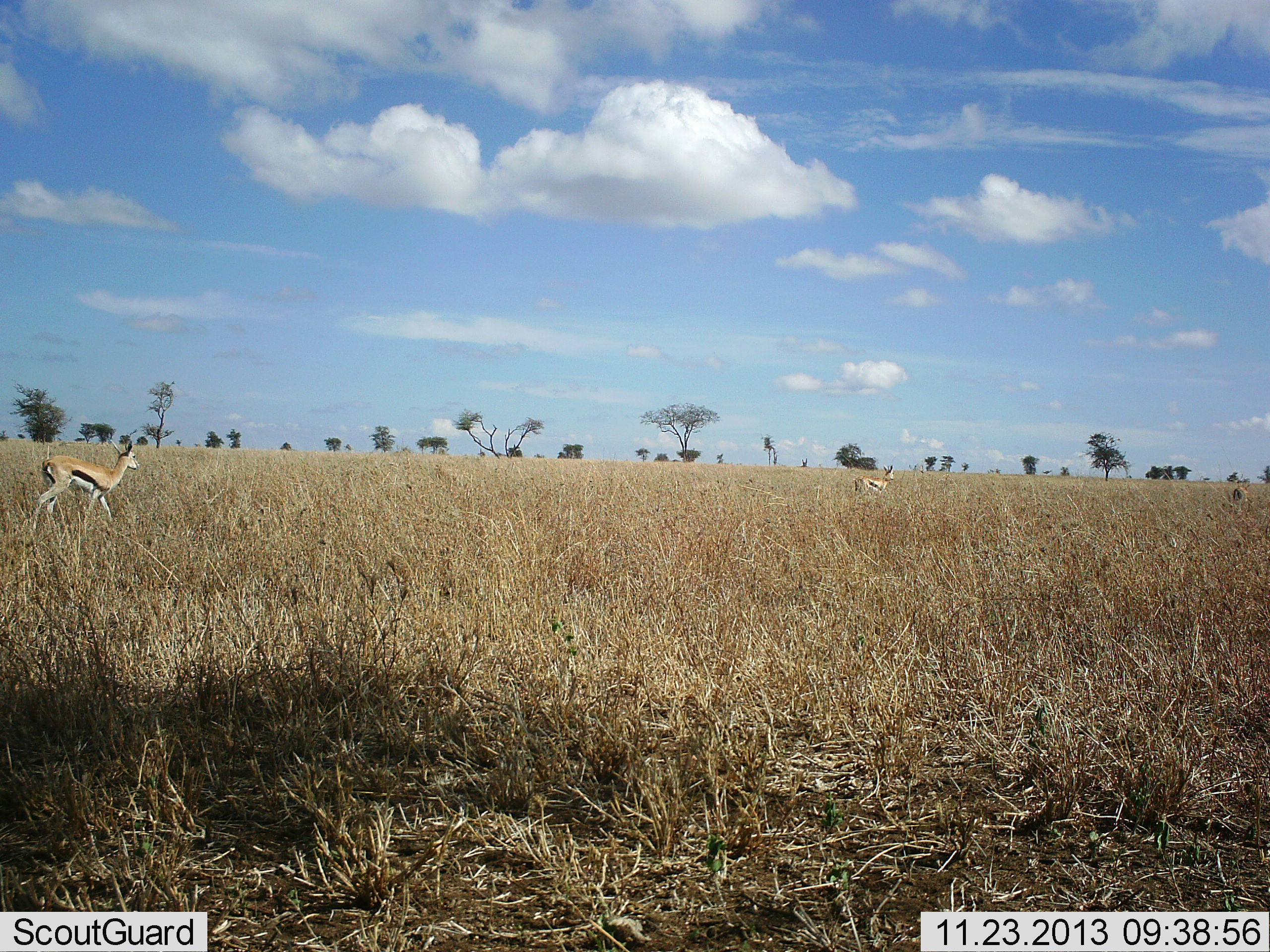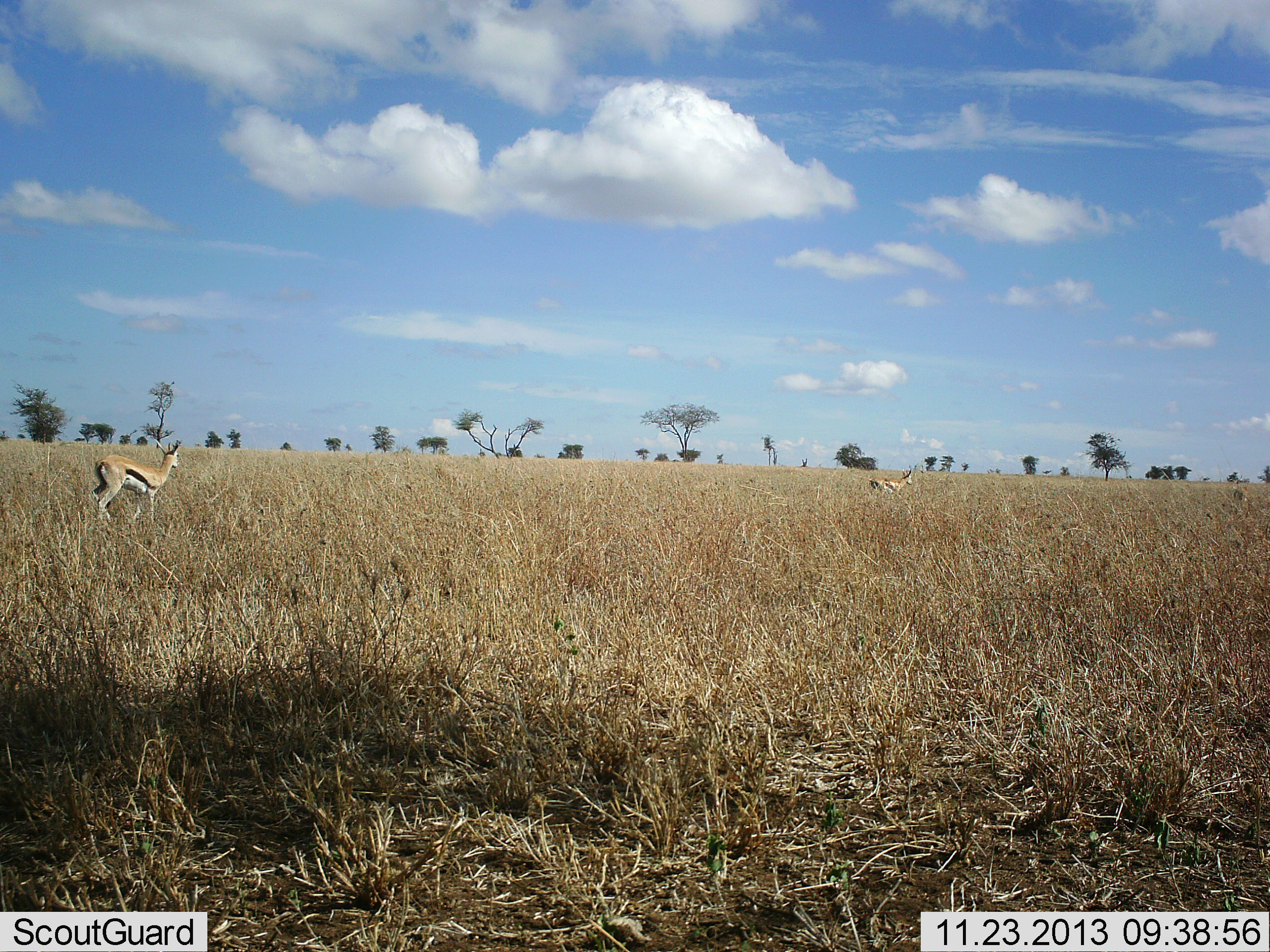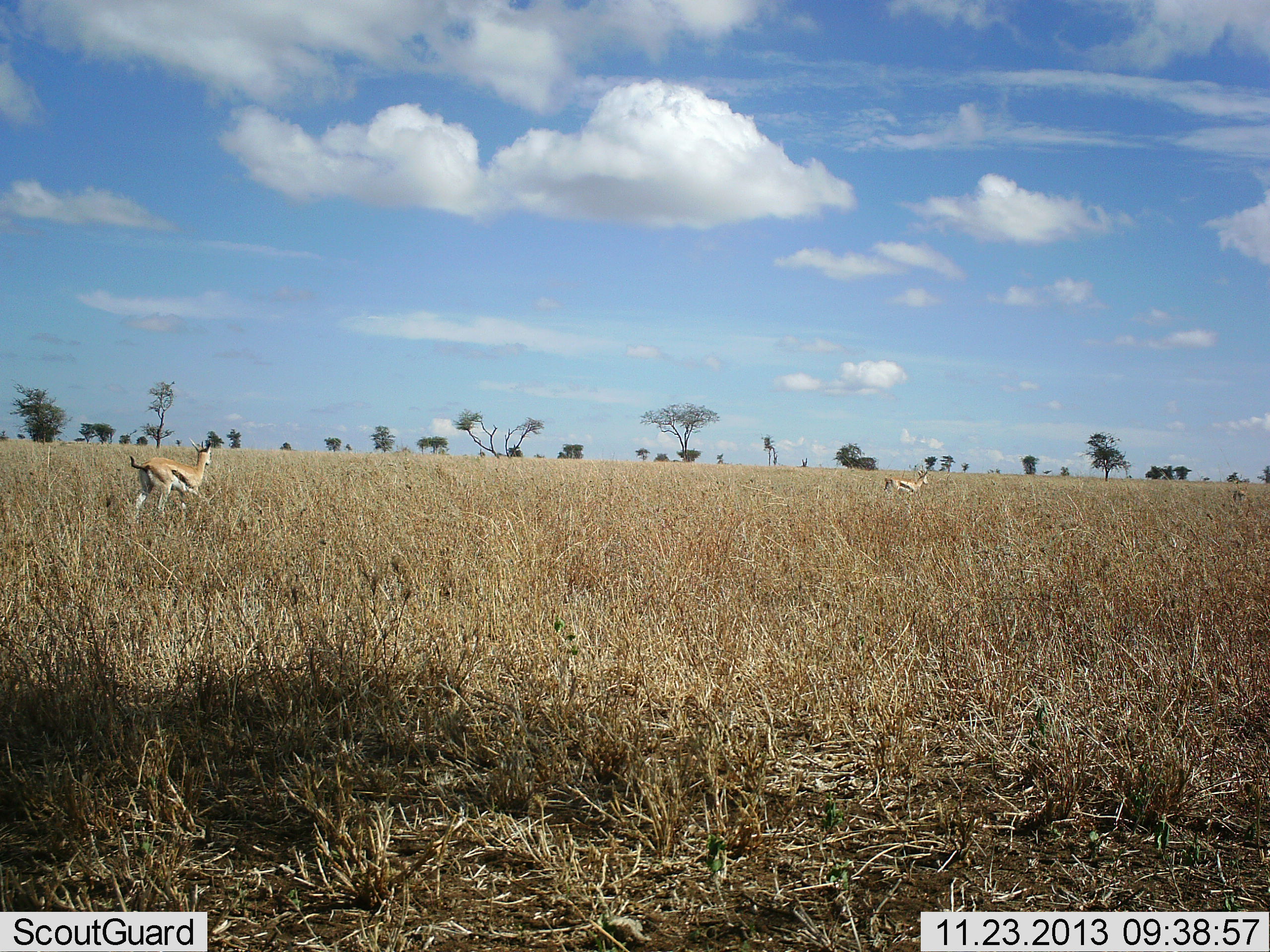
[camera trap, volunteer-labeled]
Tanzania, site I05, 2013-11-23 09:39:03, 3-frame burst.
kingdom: Animalia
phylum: Chordata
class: Mammalia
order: Artiodactyla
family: Bovidae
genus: Eudorcas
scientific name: Eudorcas thomsonii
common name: thomson's gazelle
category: gazellethomsons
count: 2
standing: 0%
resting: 0%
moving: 100%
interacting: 0%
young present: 0%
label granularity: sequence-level